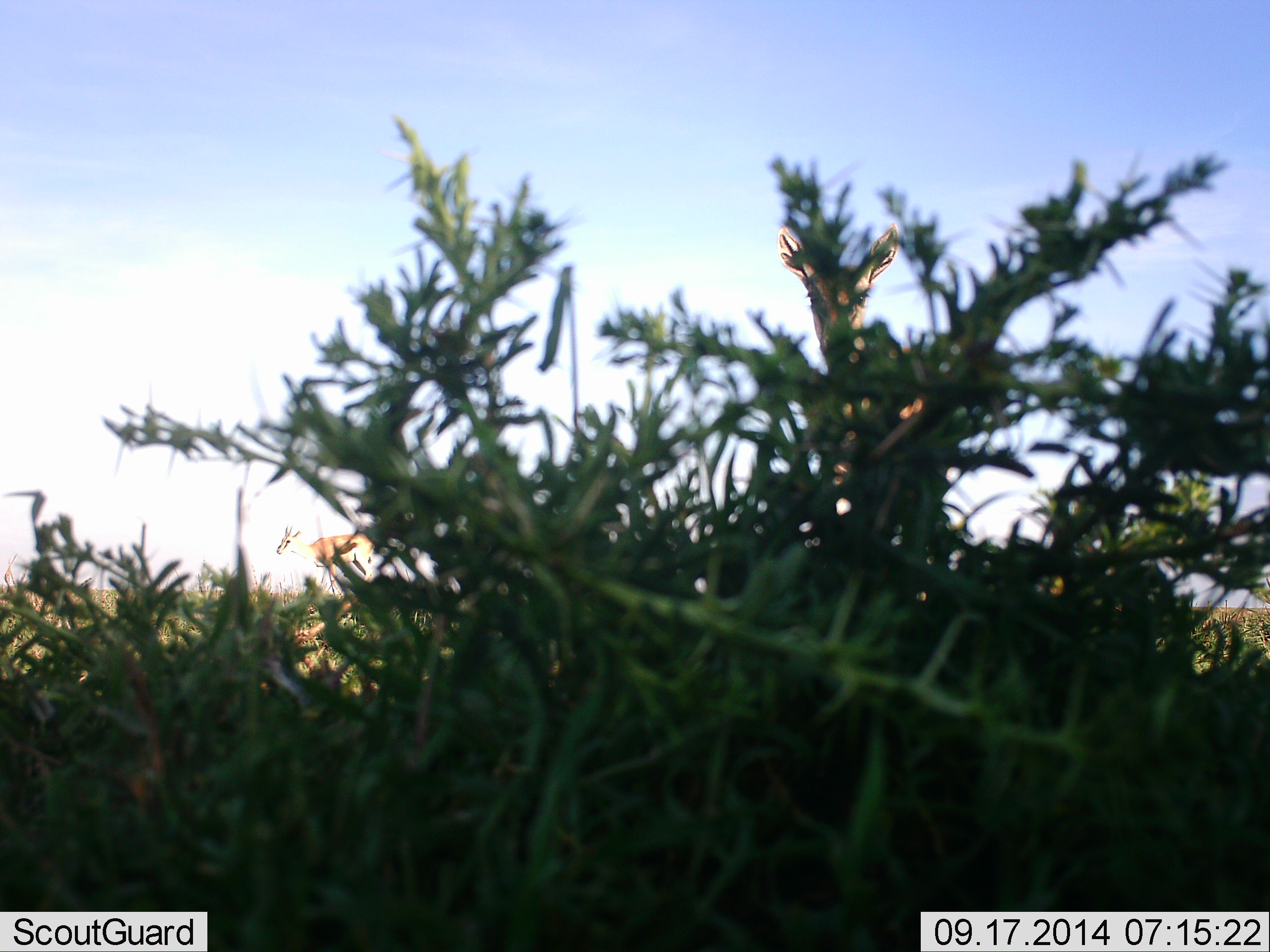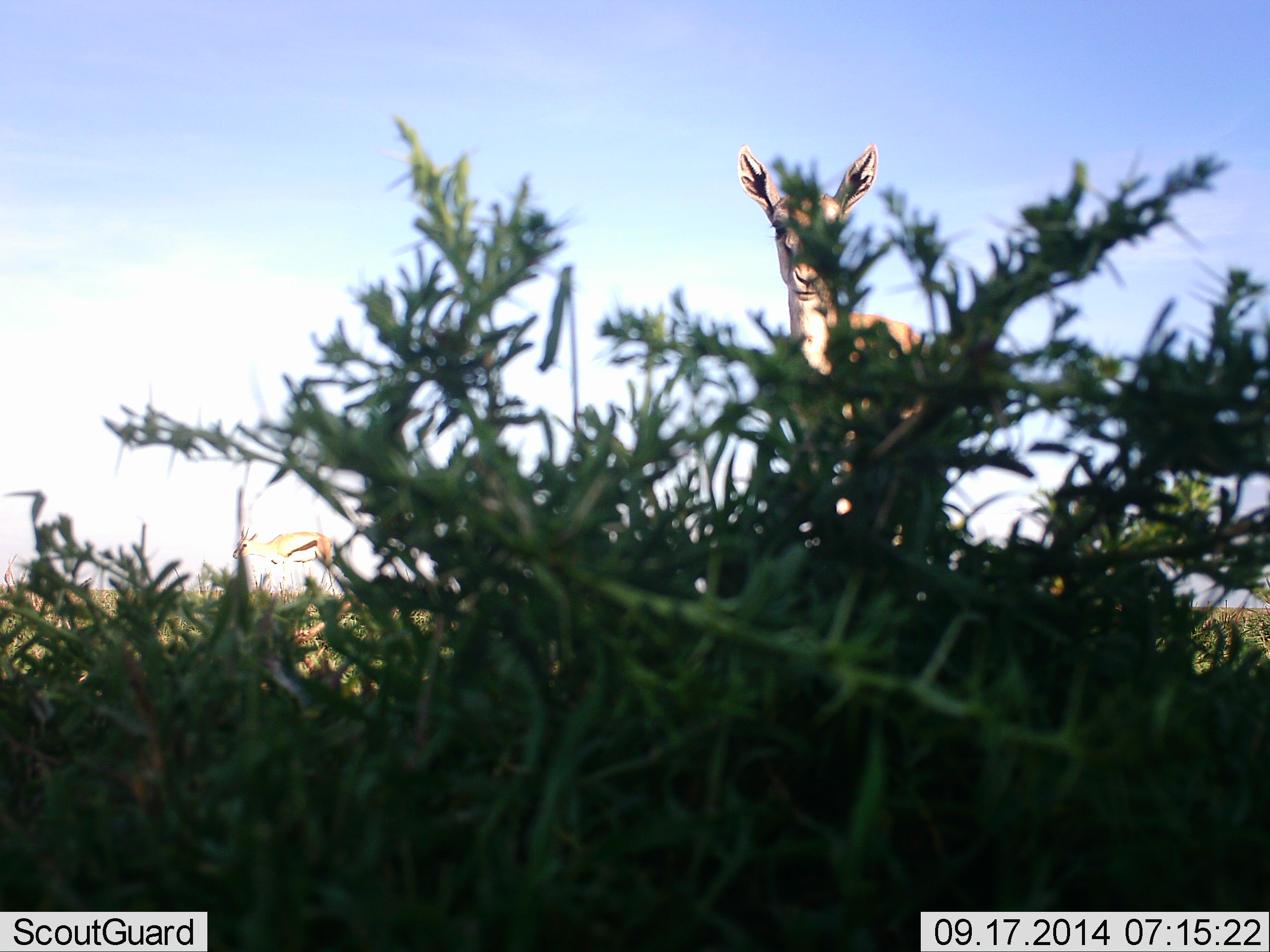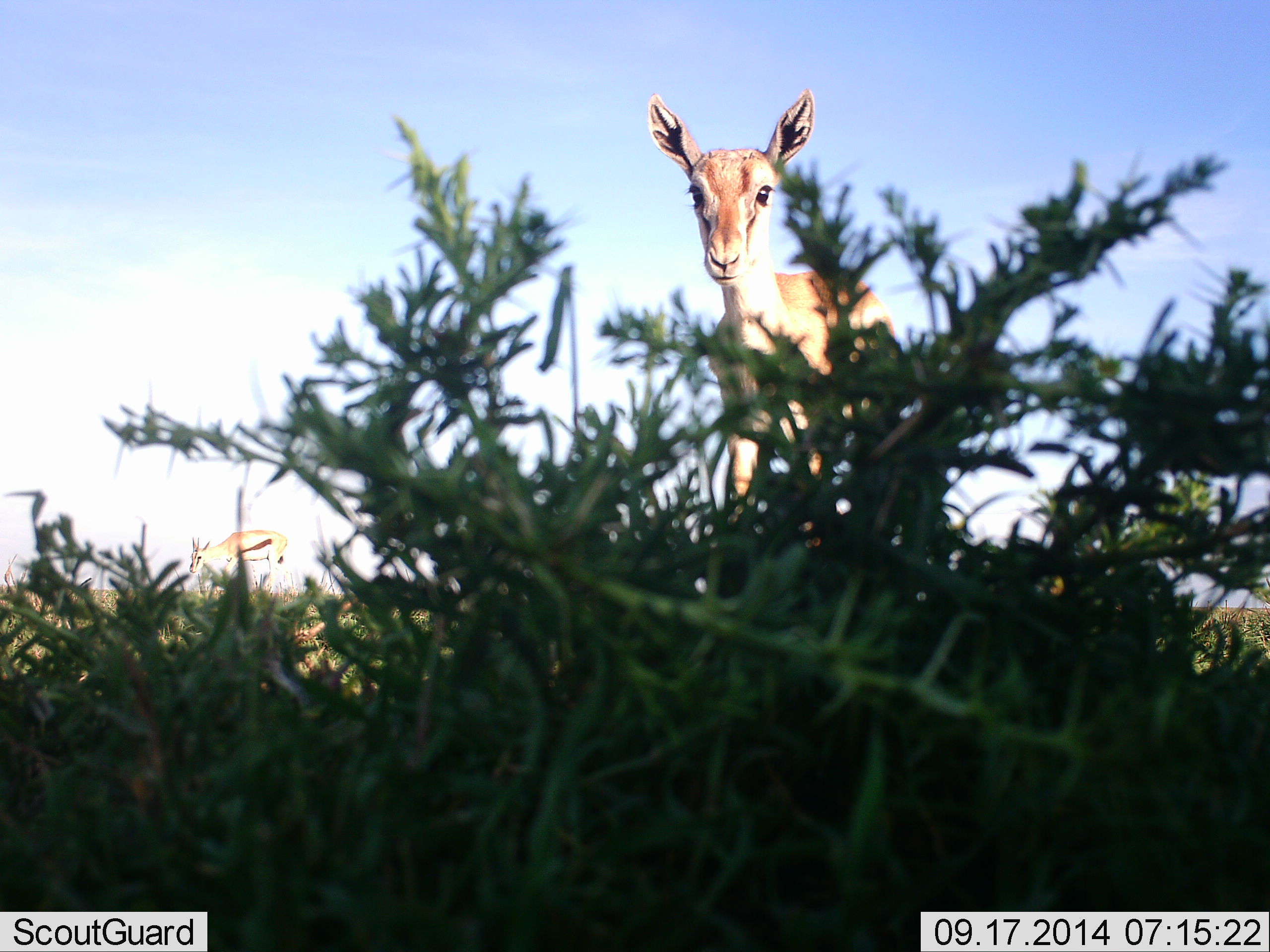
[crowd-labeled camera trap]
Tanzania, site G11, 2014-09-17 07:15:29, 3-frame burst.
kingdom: Animalia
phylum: Chordata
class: Mammalia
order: Artiodactyla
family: Bovidae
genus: Eudorcas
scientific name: Eudorcas thomsonii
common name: thomson's gazelle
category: gazellethomsons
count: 2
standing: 30%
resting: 0%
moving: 80%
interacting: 0%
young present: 10%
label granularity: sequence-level